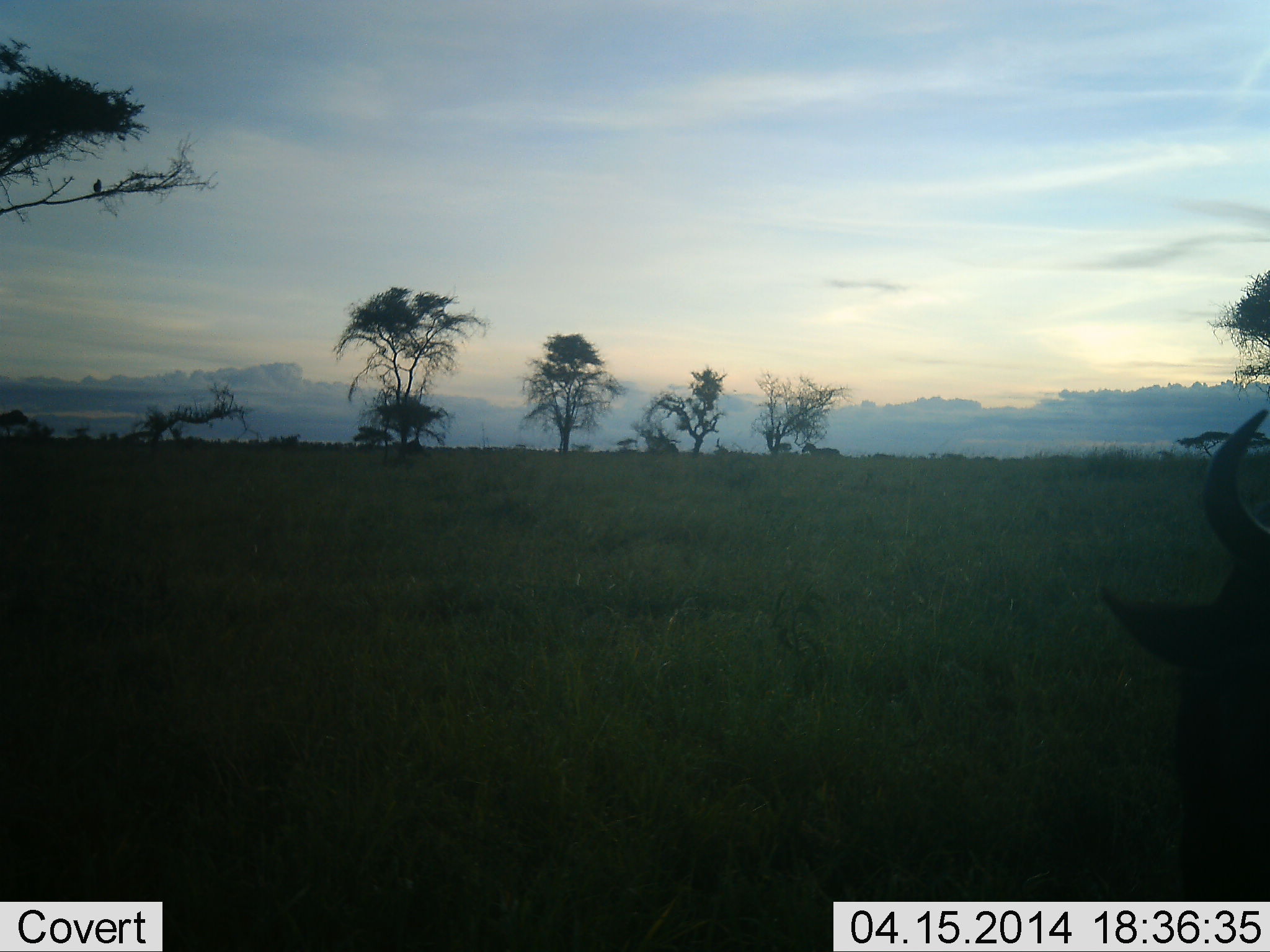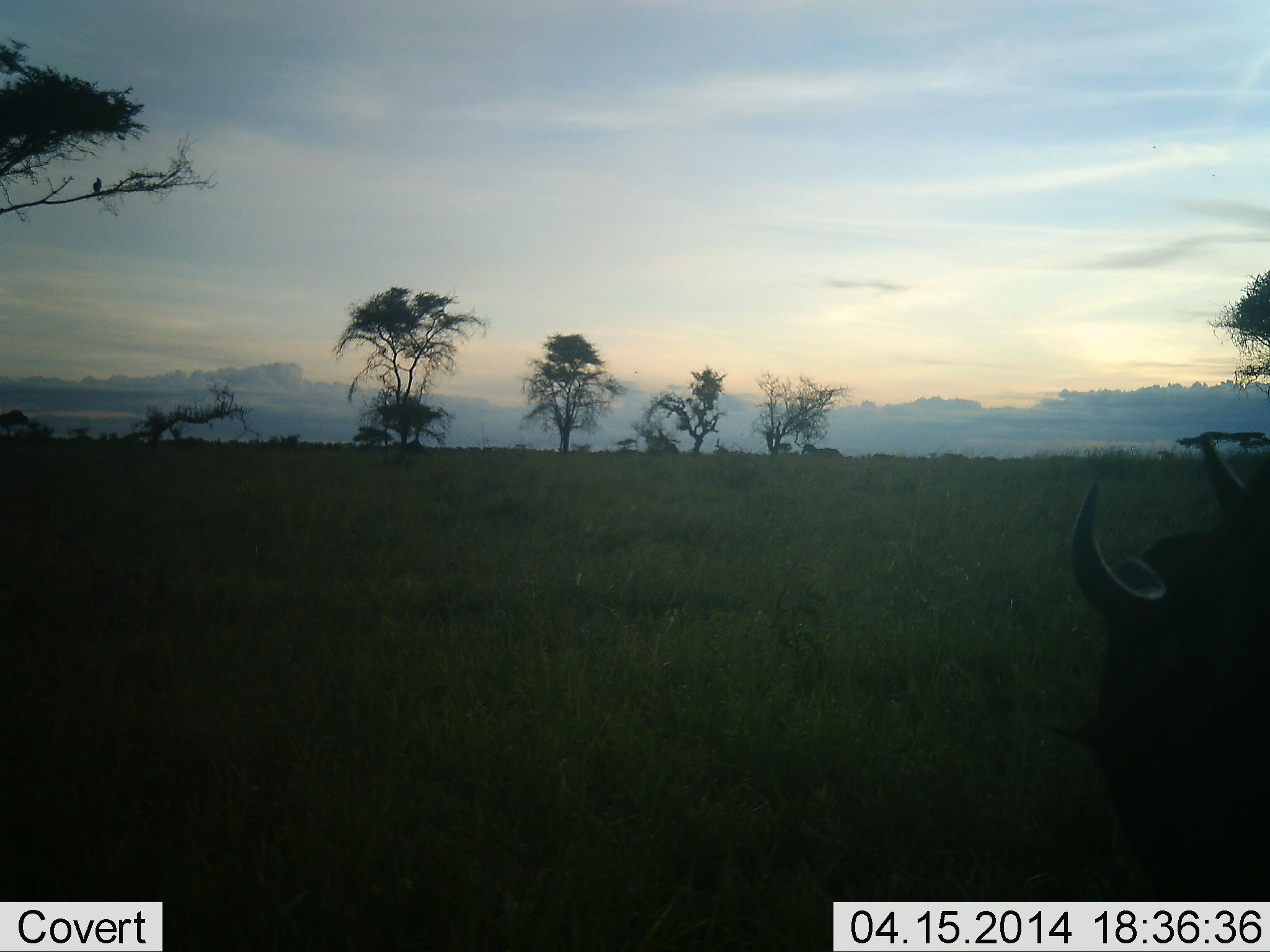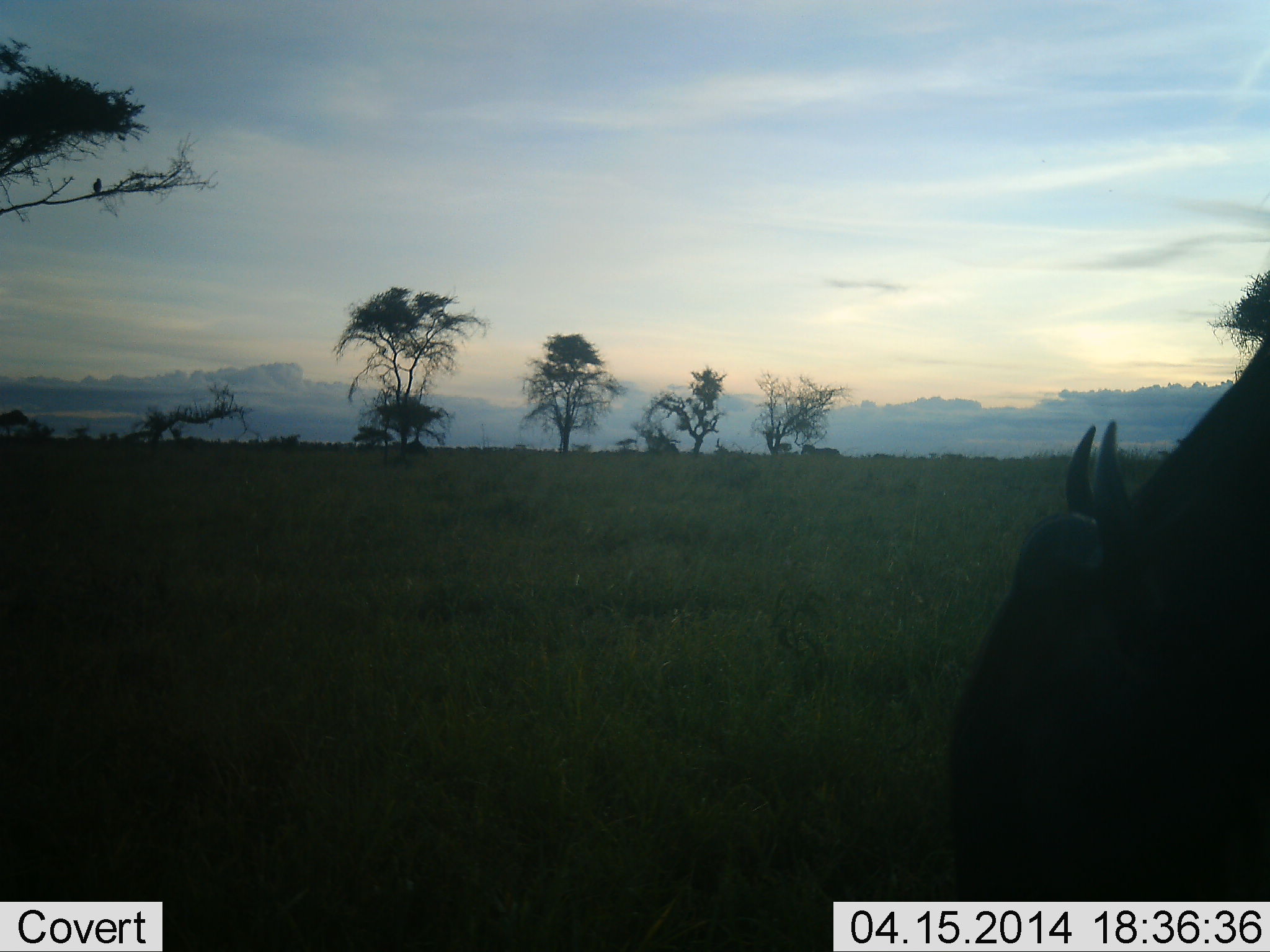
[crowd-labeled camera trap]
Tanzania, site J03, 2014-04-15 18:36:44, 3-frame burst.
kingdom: Animalia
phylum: Chordata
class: Mammalia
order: Artiodactyla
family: Bovidae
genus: Connochaetes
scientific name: Connochaetes taurinus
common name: blue wildebeest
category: wildebeest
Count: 1.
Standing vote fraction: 36%.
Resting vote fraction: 9%.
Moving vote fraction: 9%.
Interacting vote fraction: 0%.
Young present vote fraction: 0%.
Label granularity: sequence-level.